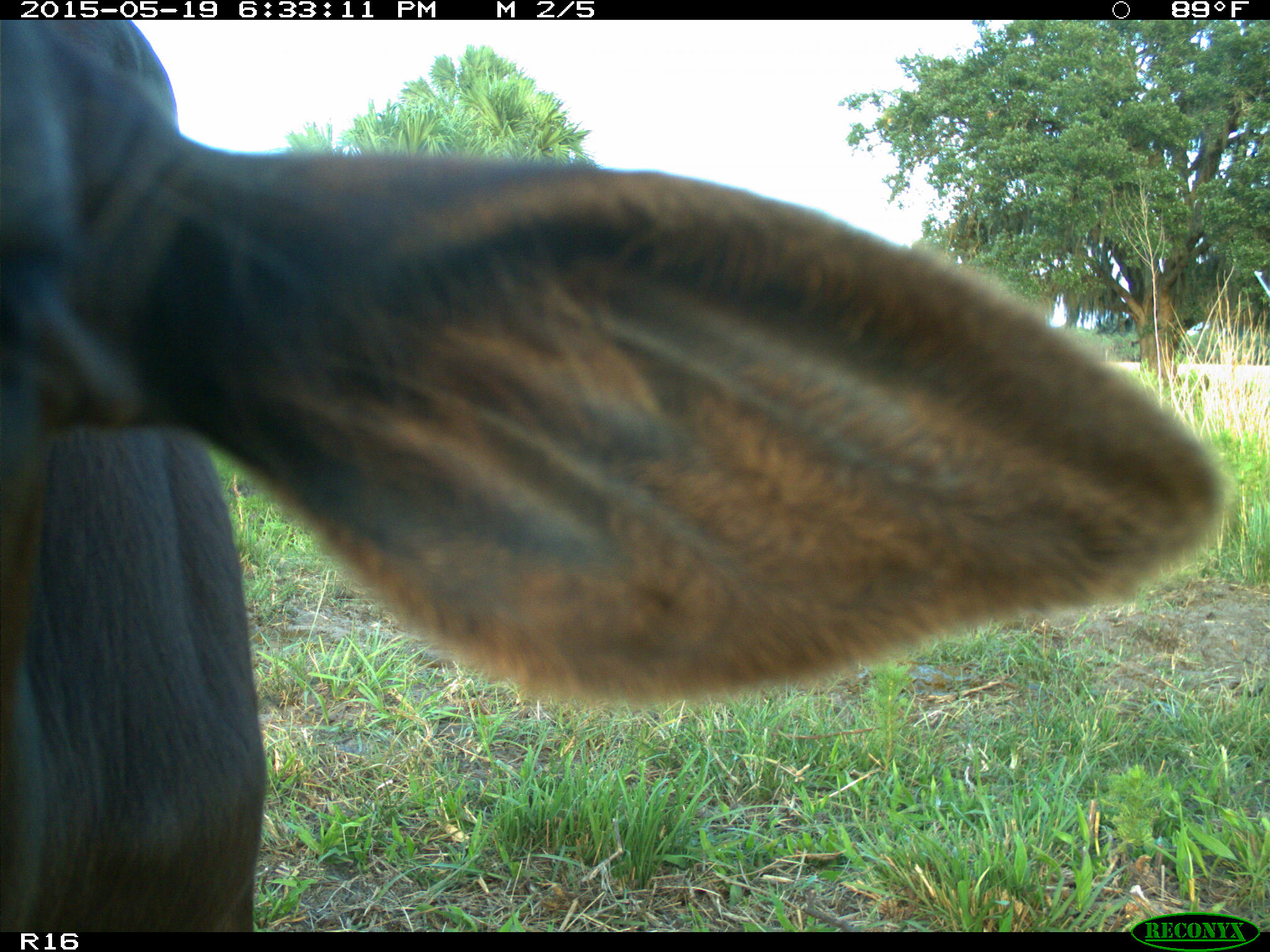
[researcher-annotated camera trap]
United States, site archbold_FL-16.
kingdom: Animalia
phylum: Chordata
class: Mammalia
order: Artiodactyla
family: Bovidae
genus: Bos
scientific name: Bos taurus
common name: domestic cow